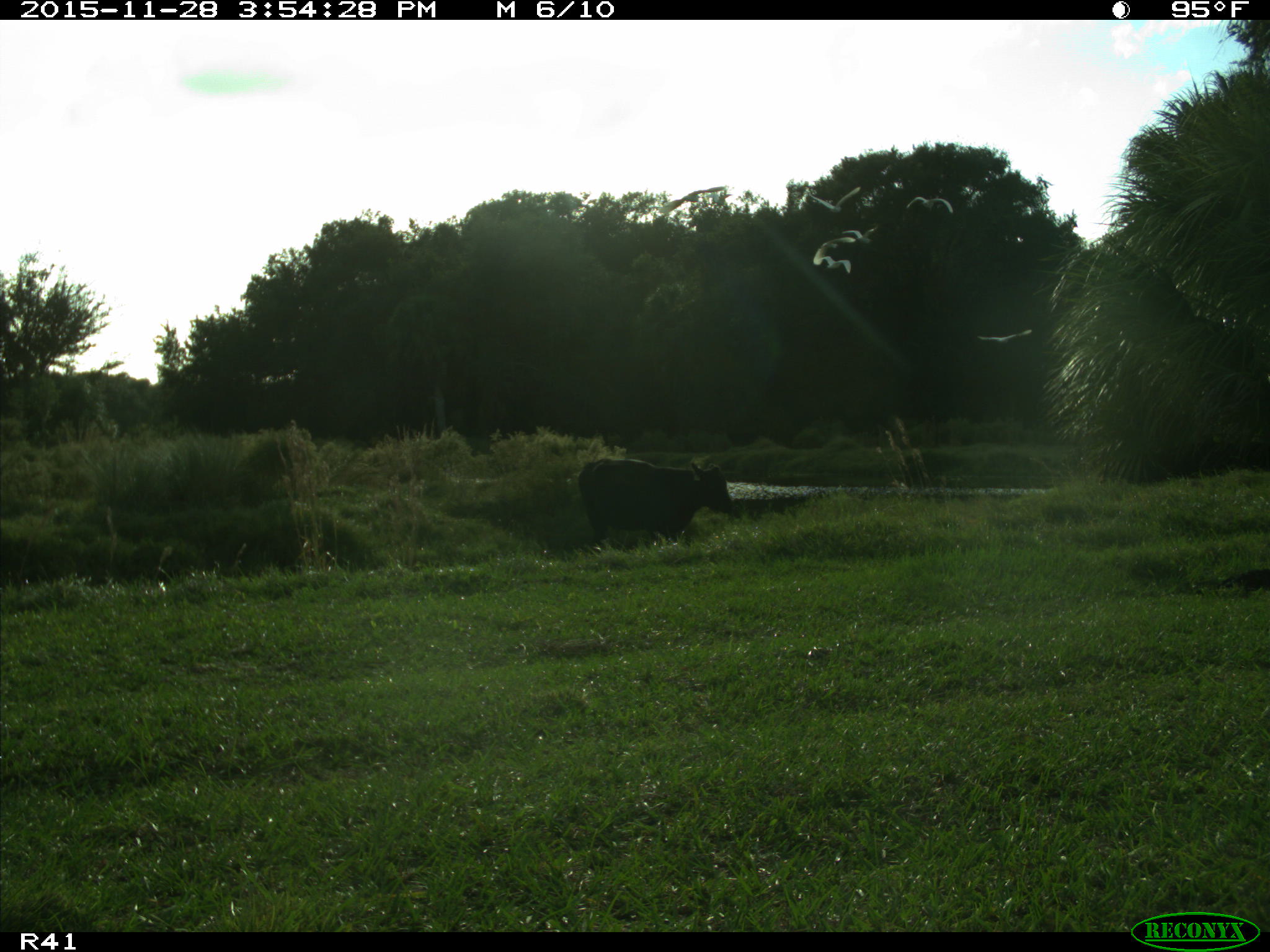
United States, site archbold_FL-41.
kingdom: Animalia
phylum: Chordata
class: Mammalia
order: Artiodactyla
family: Bovidae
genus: Bos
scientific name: Bos taurus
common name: domestic cow